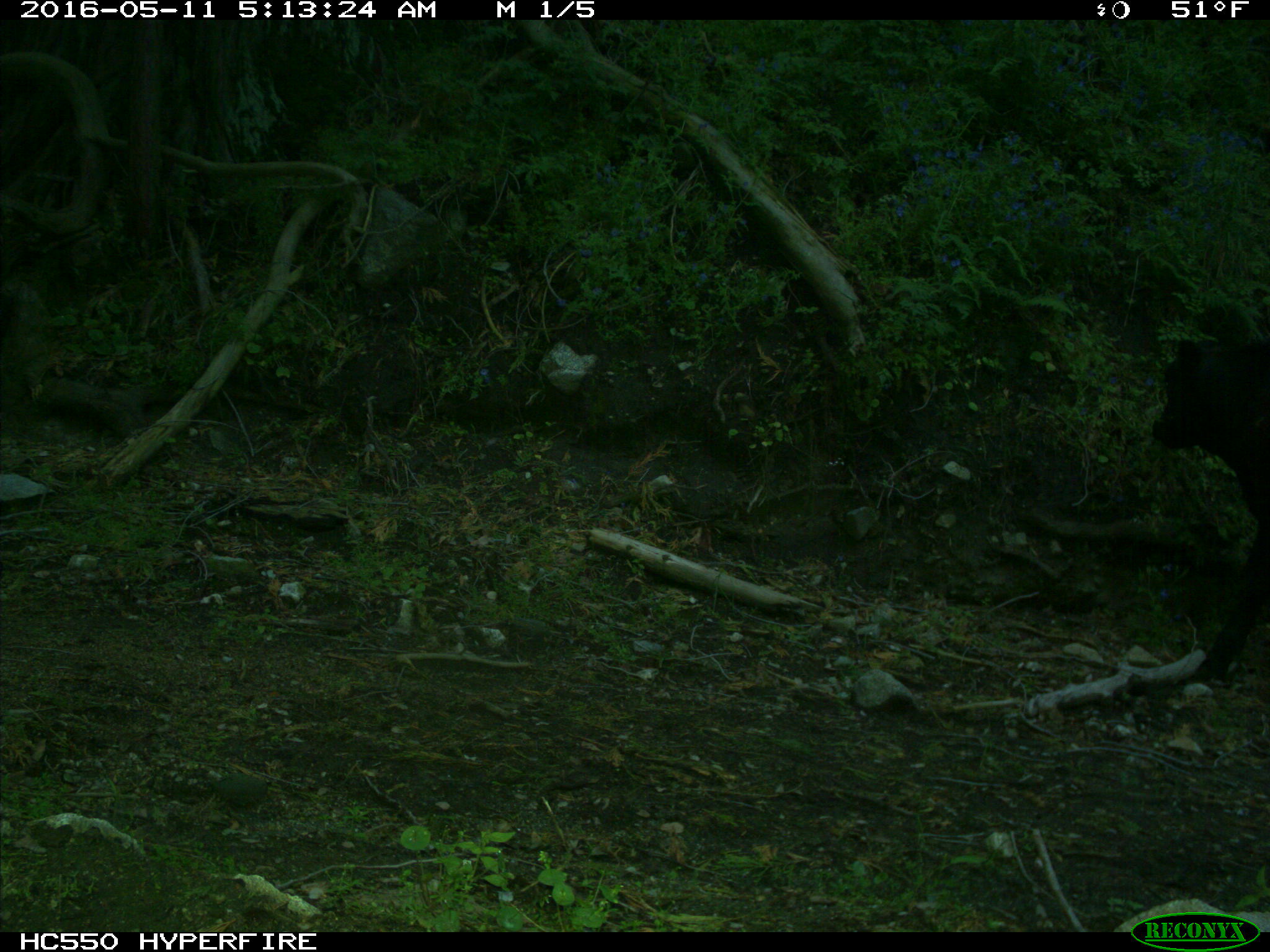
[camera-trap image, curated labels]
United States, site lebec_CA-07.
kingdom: Animalia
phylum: Chordata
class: Mammalia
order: Artiodactyla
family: Bovidae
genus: Bos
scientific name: Bos taurus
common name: domestic cow